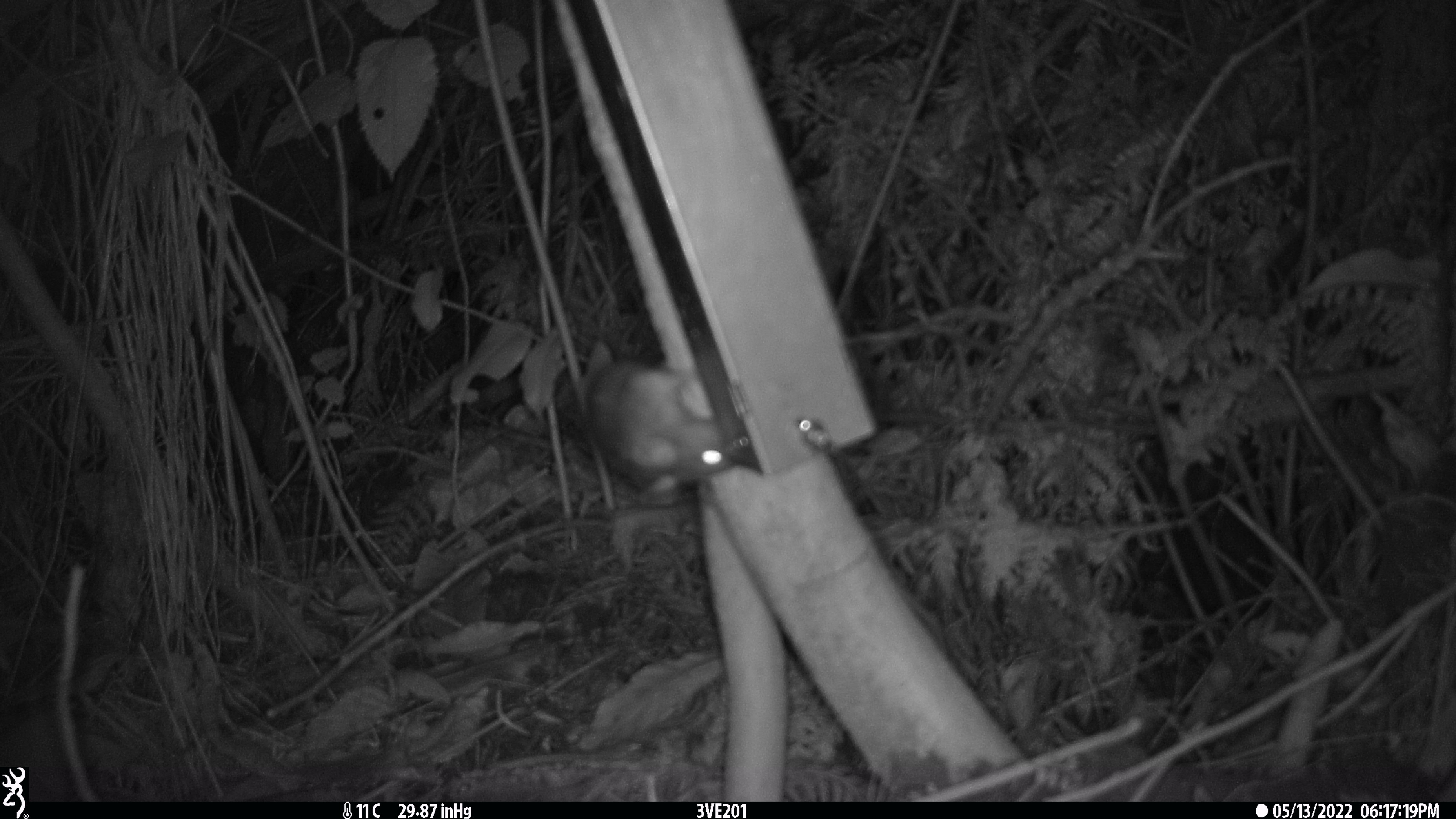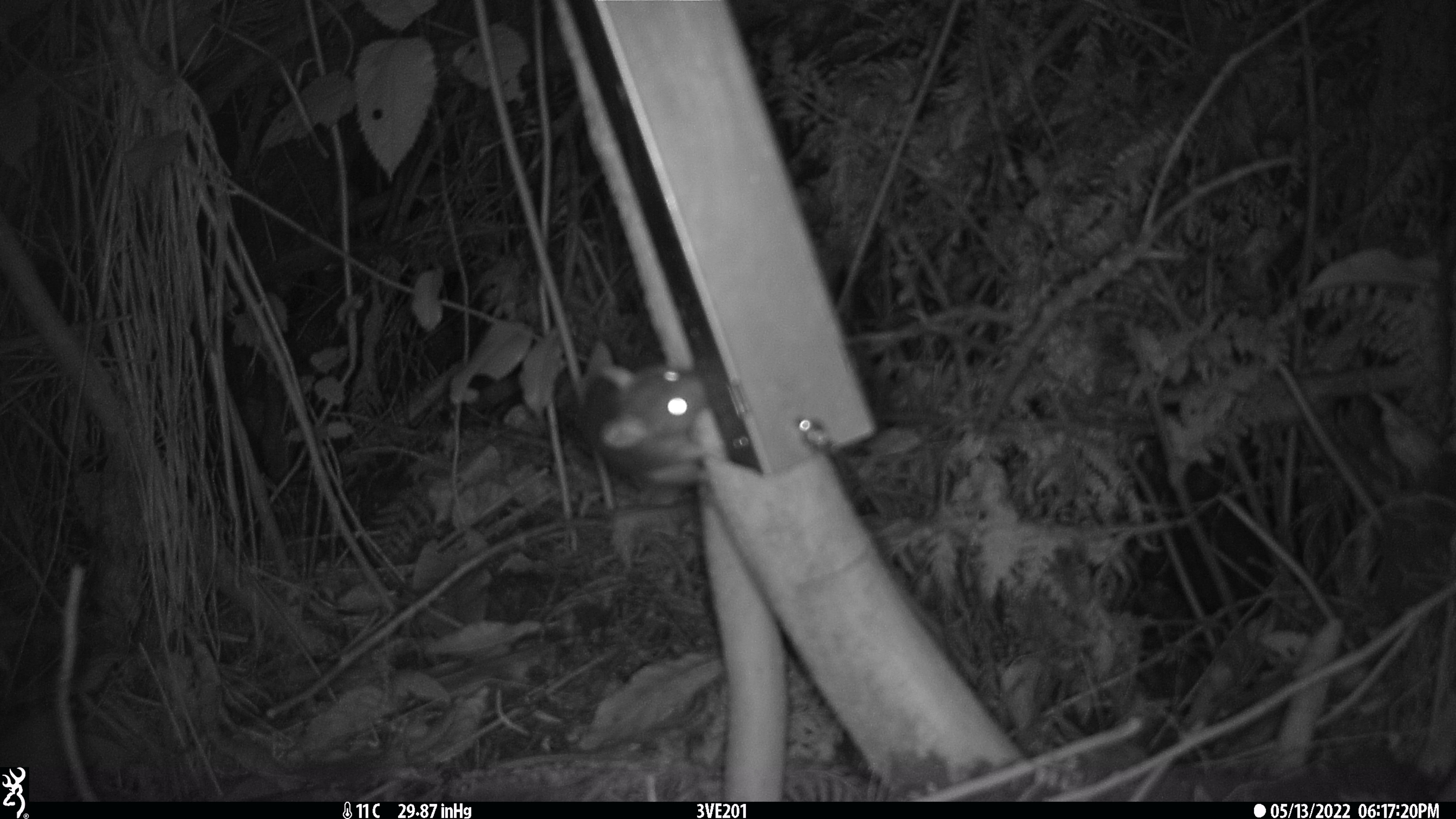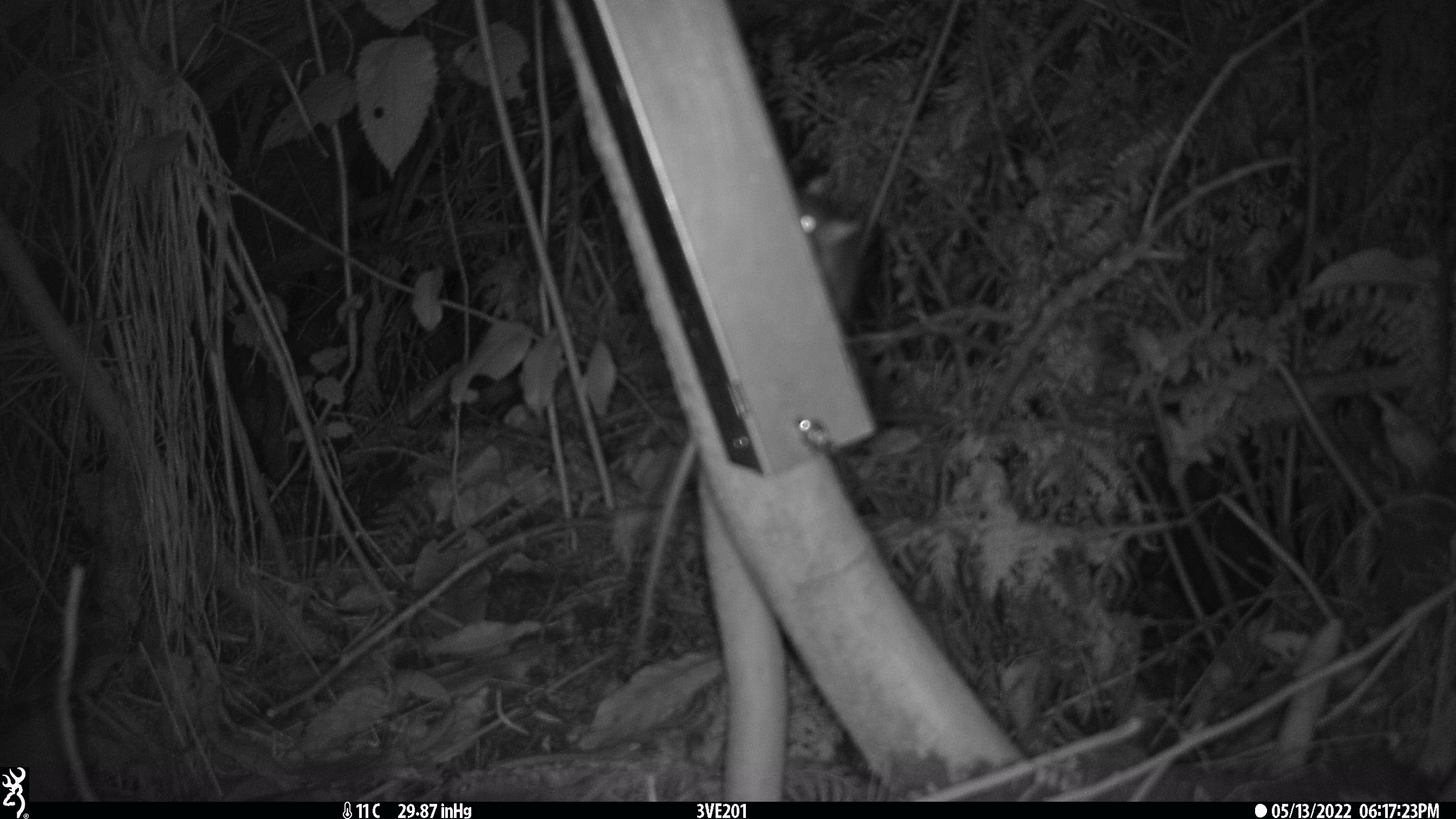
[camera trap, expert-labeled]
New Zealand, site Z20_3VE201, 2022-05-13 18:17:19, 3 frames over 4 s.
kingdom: Animalia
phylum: Chordata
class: Mammalia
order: Rodentia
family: Muridae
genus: Rattus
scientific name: Rattus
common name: rat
Rat (Rattus).